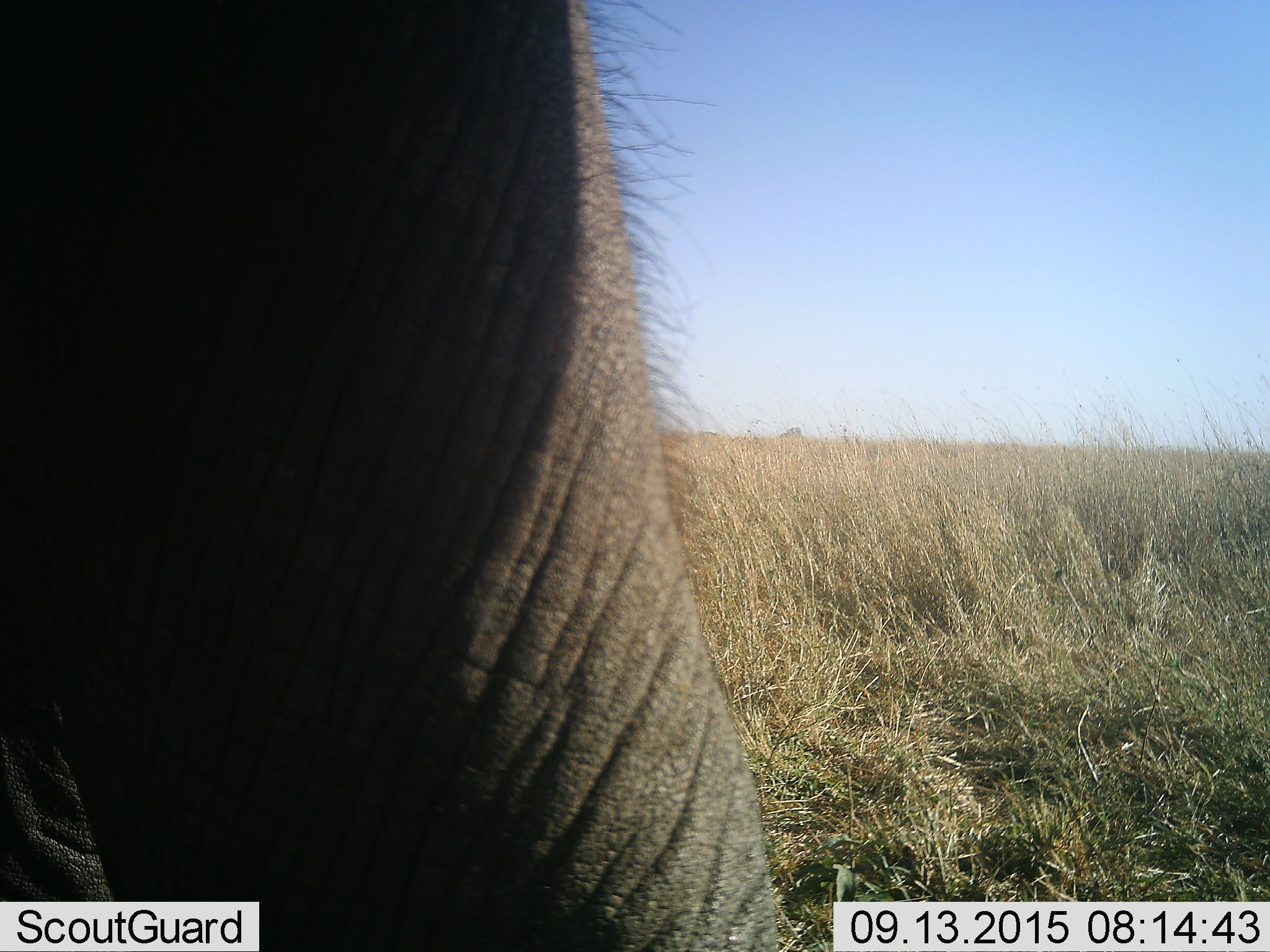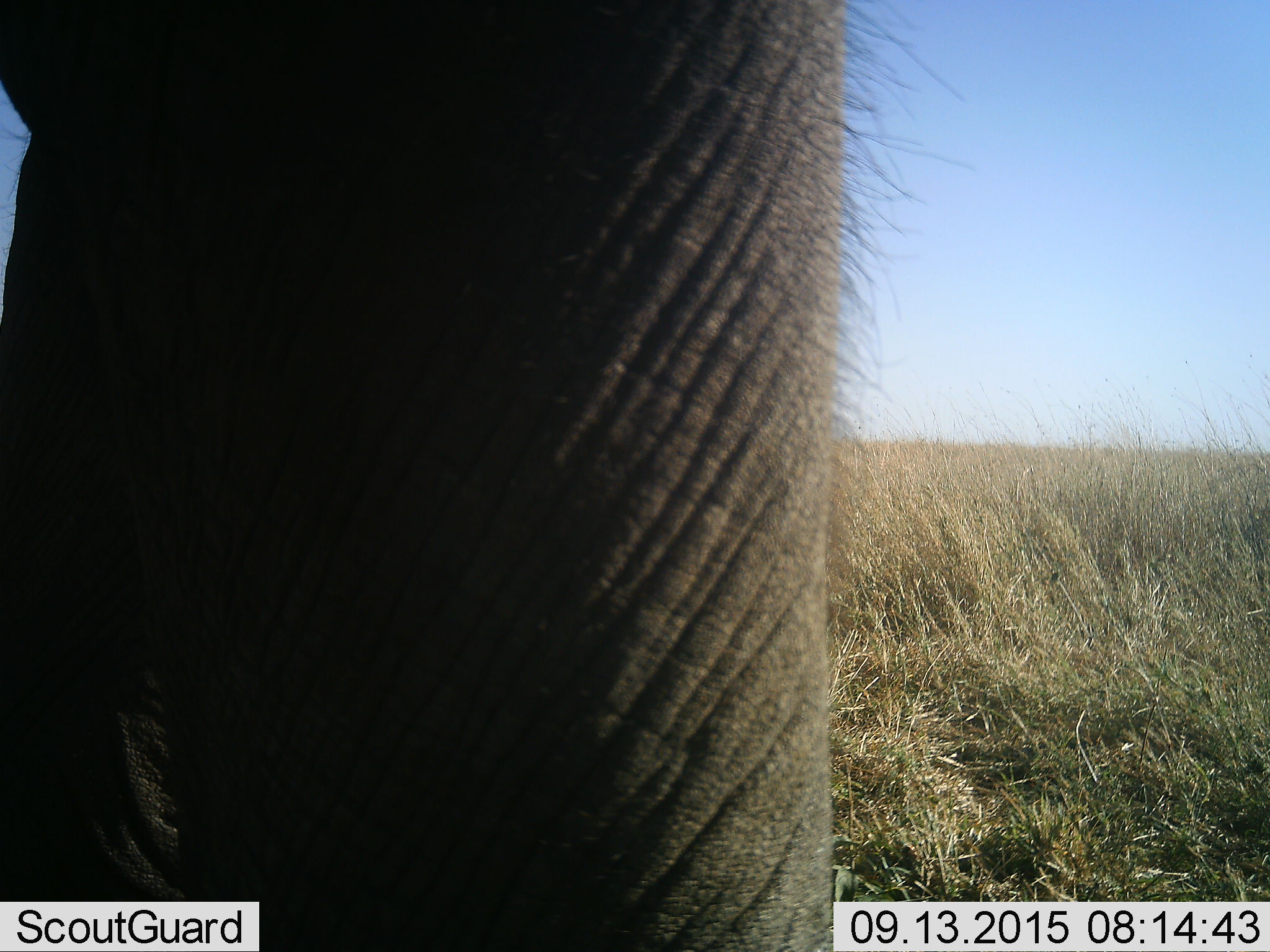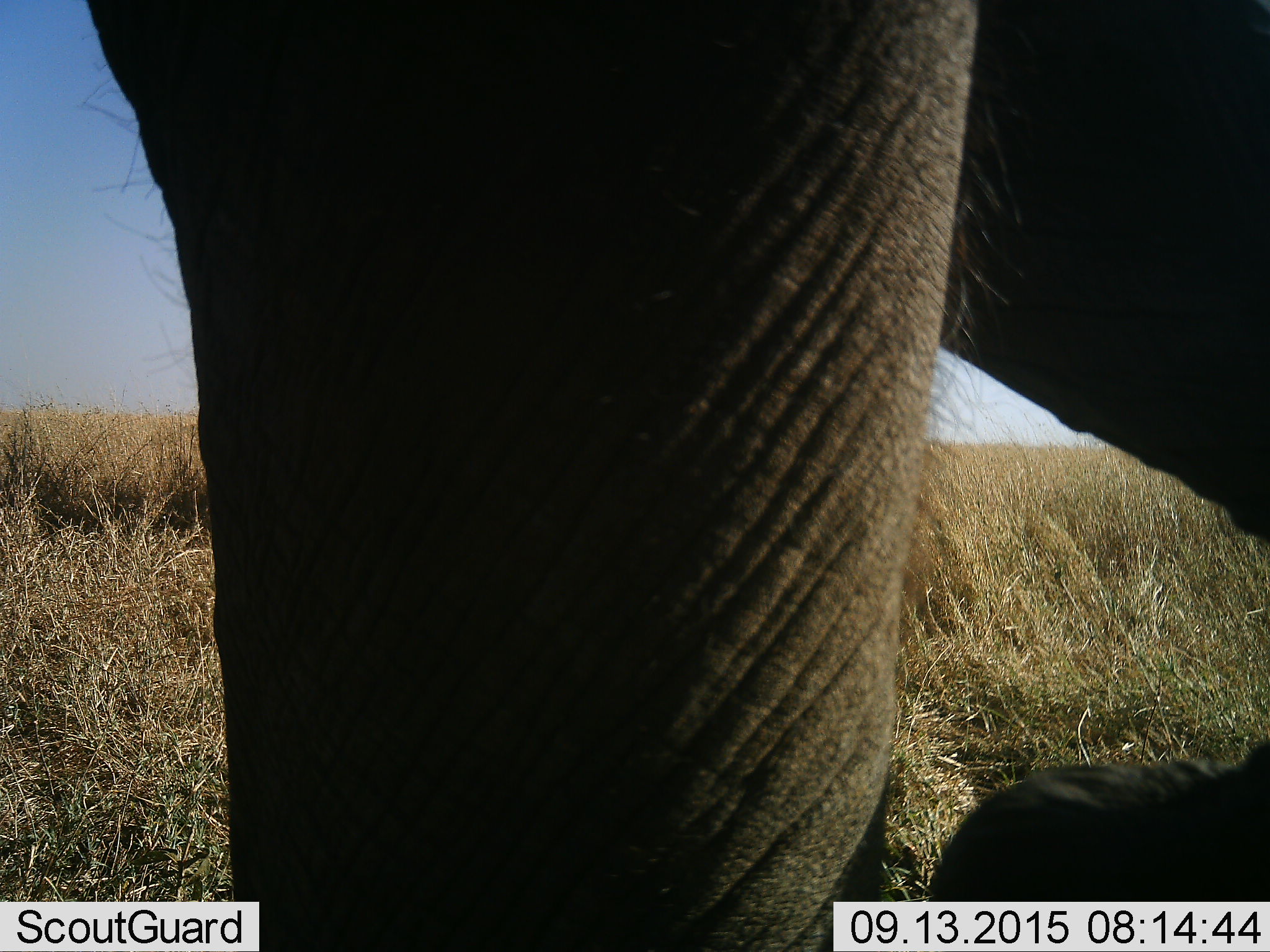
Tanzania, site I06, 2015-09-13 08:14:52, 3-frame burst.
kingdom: Animalia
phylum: Chordata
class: Mammalia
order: Proboscidea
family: Elephantidae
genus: Loxodonta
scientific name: Loxodonta africana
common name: african bush elephant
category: elephant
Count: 1.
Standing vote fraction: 40%.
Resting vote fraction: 0%.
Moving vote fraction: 60%.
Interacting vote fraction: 0%.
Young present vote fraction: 0%.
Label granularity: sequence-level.